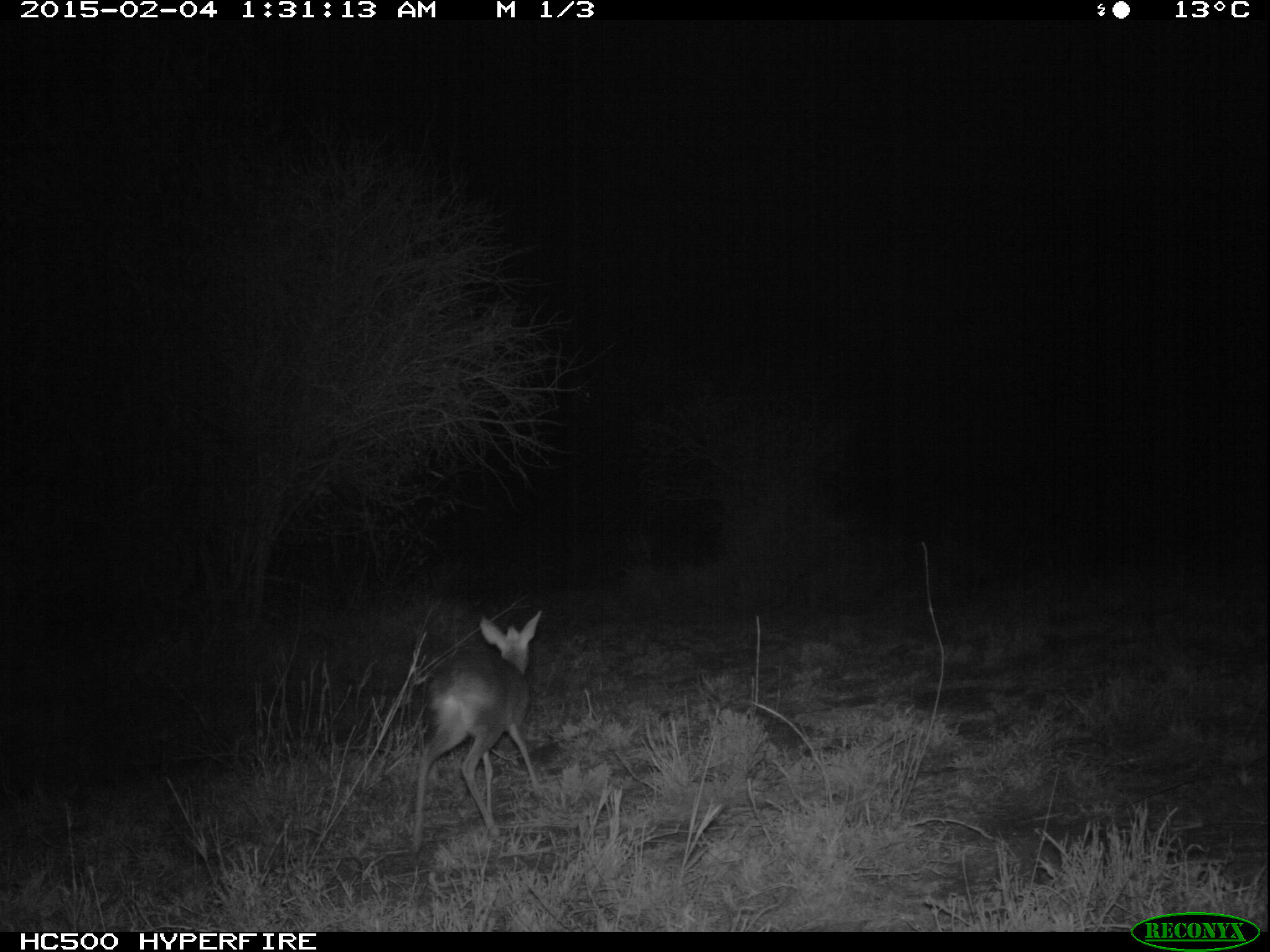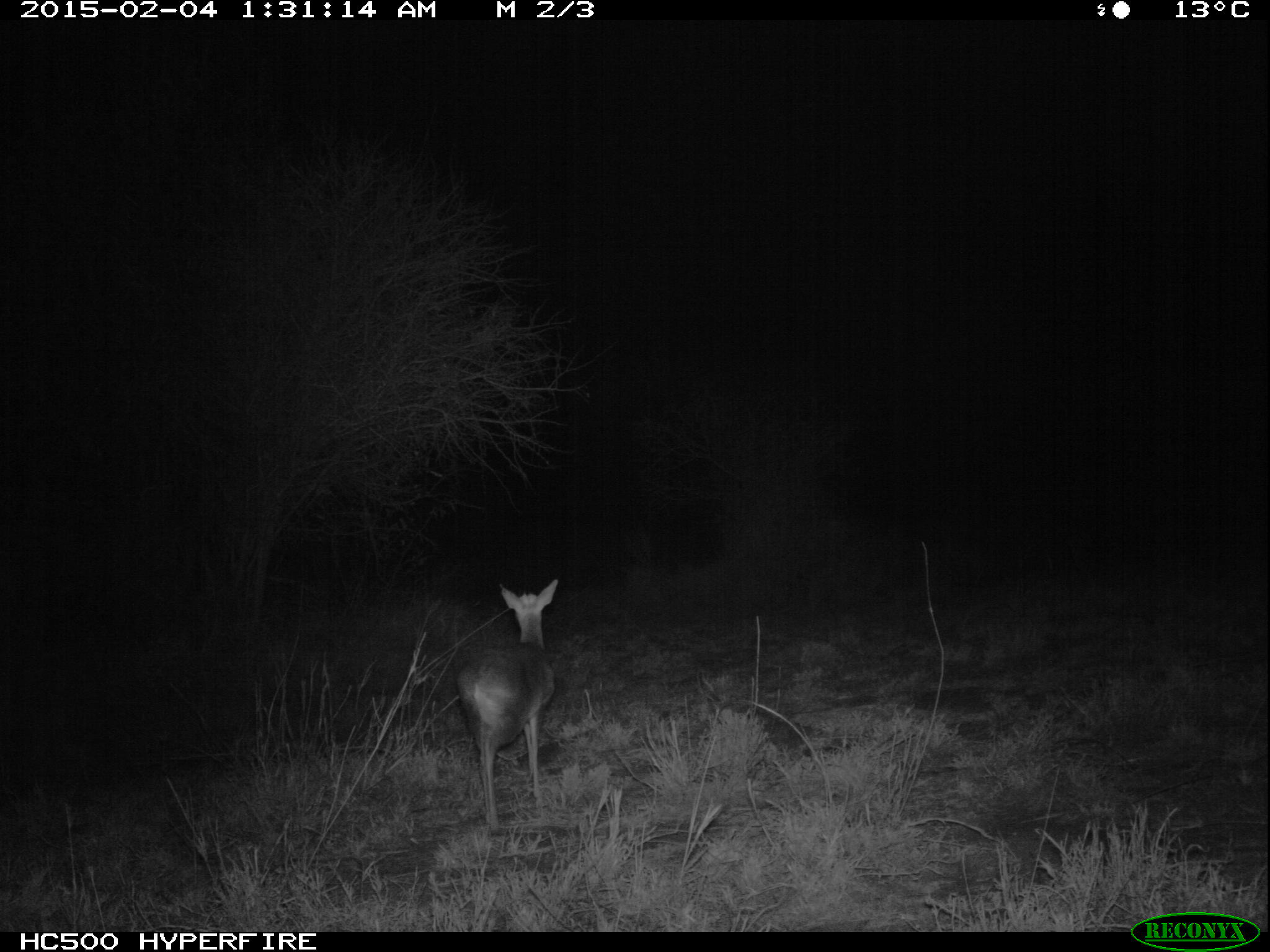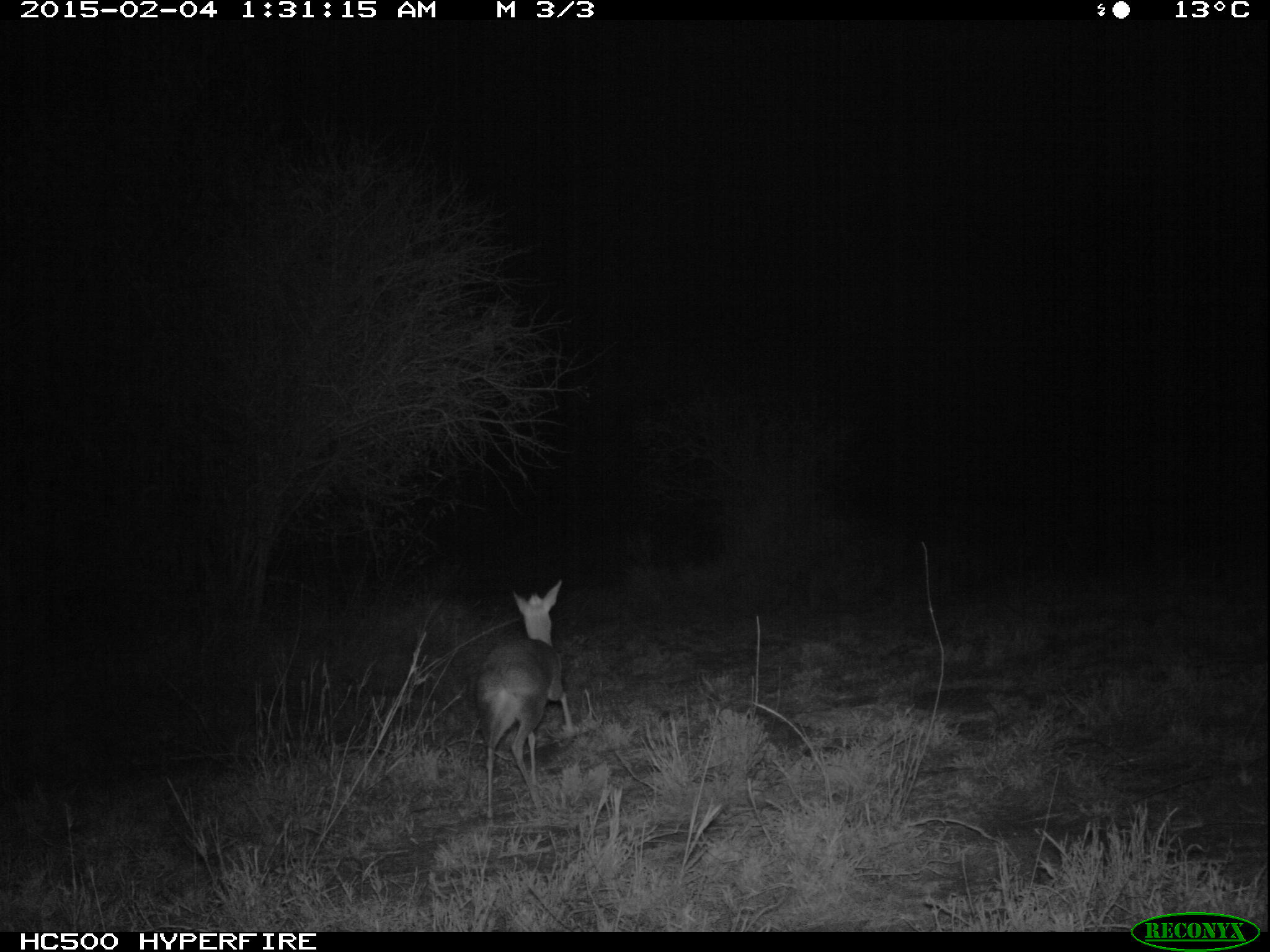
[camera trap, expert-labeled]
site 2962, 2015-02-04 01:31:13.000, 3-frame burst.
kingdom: Animalia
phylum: Chordata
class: Mammalia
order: Artiodactyla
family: Bovidae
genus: Madoqua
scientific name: Madoqua guentheri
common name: günther's dik-dik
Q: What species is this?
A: Madoqua guentheri (günther's dik-dik).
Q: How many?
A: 1.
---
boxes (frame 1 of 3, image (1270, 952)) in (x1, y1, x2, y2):
madoqua guentheri: (411, 609, 550, 831)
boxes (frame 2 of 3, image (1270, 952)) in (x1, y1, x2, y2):
madoqua guentheri: (455, 580, 566, 828)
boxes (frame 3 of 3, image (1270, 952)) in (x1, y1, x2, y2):
madoqua guentheri: (476, 579, 582, 820)